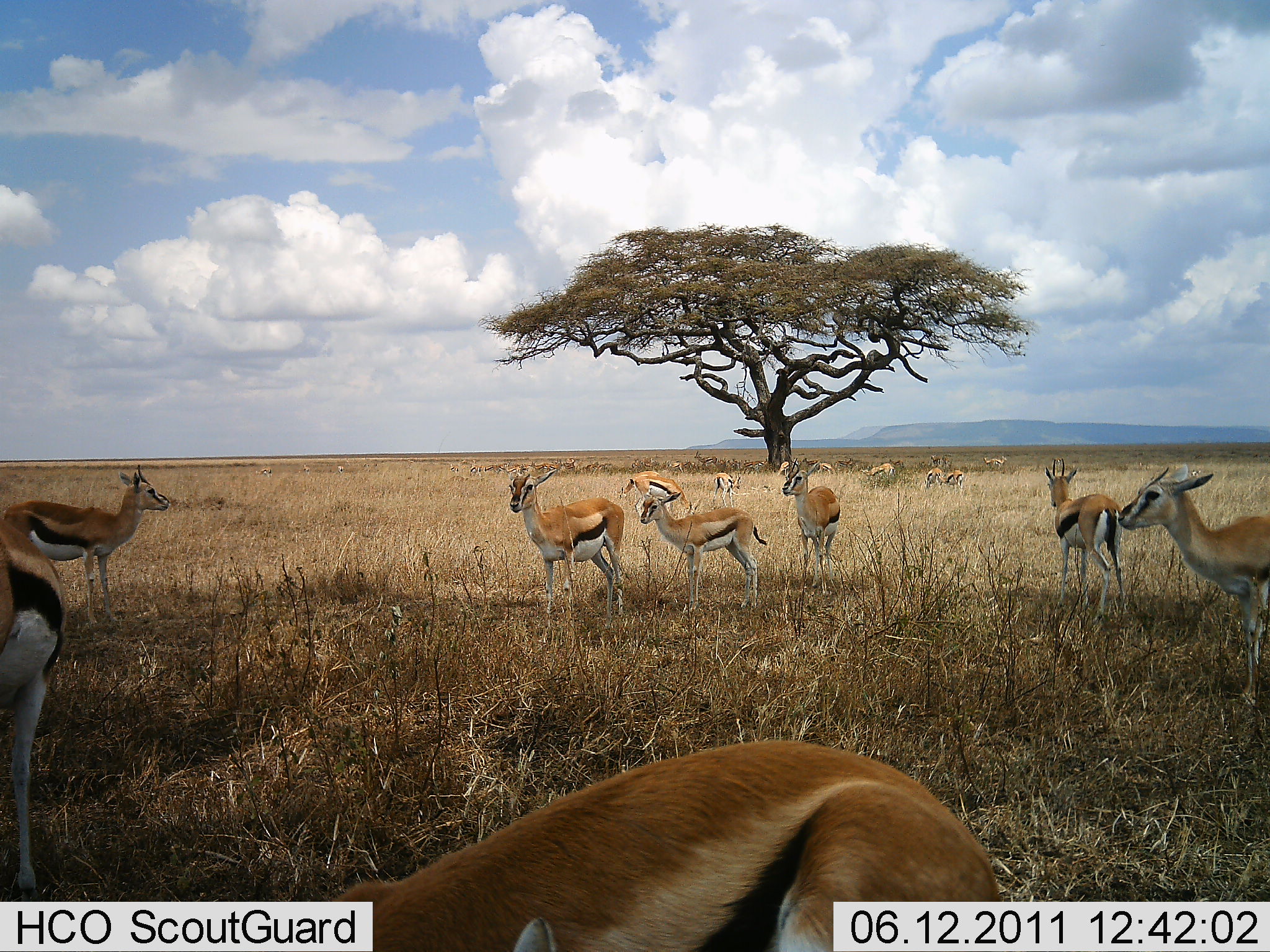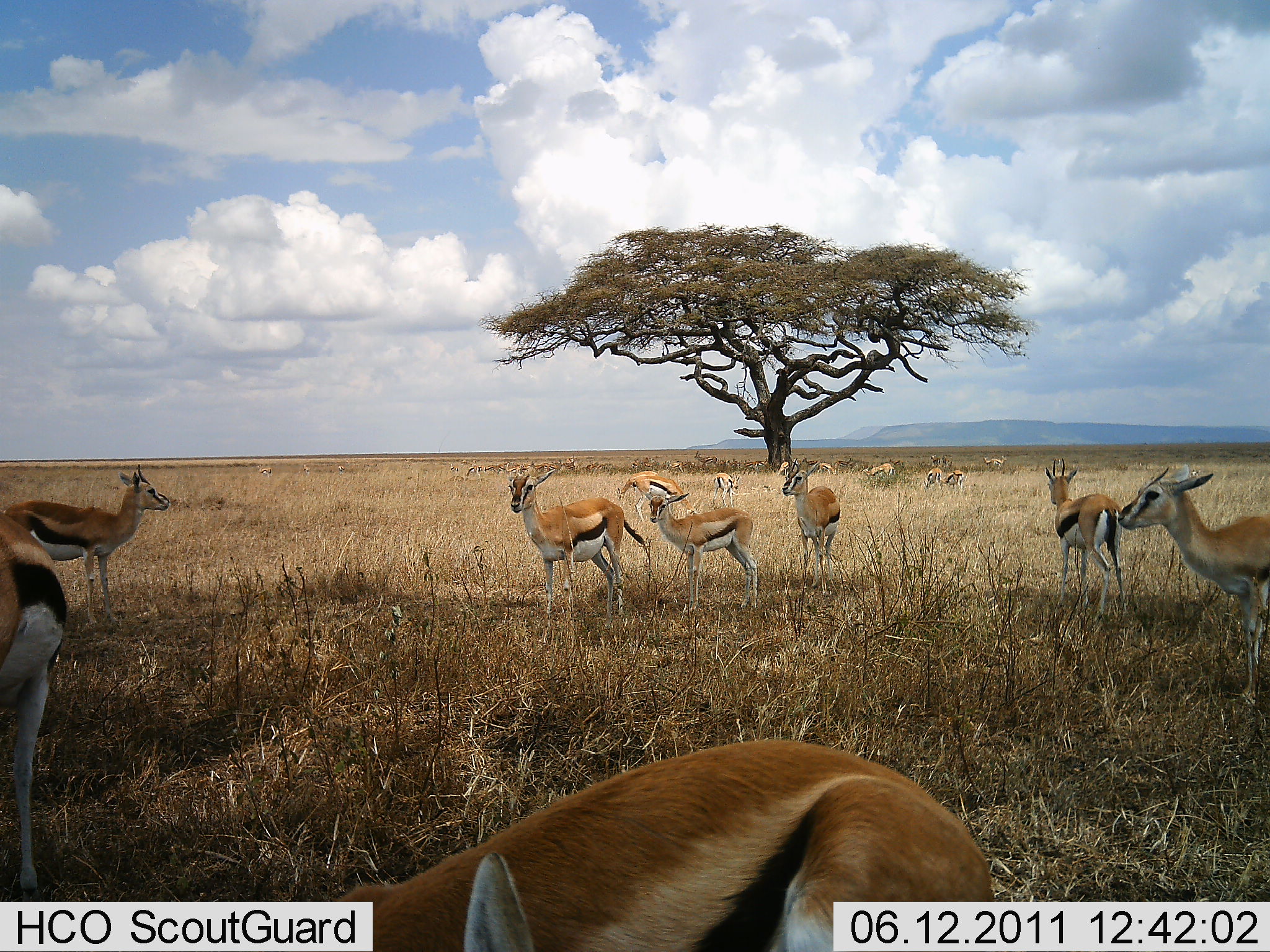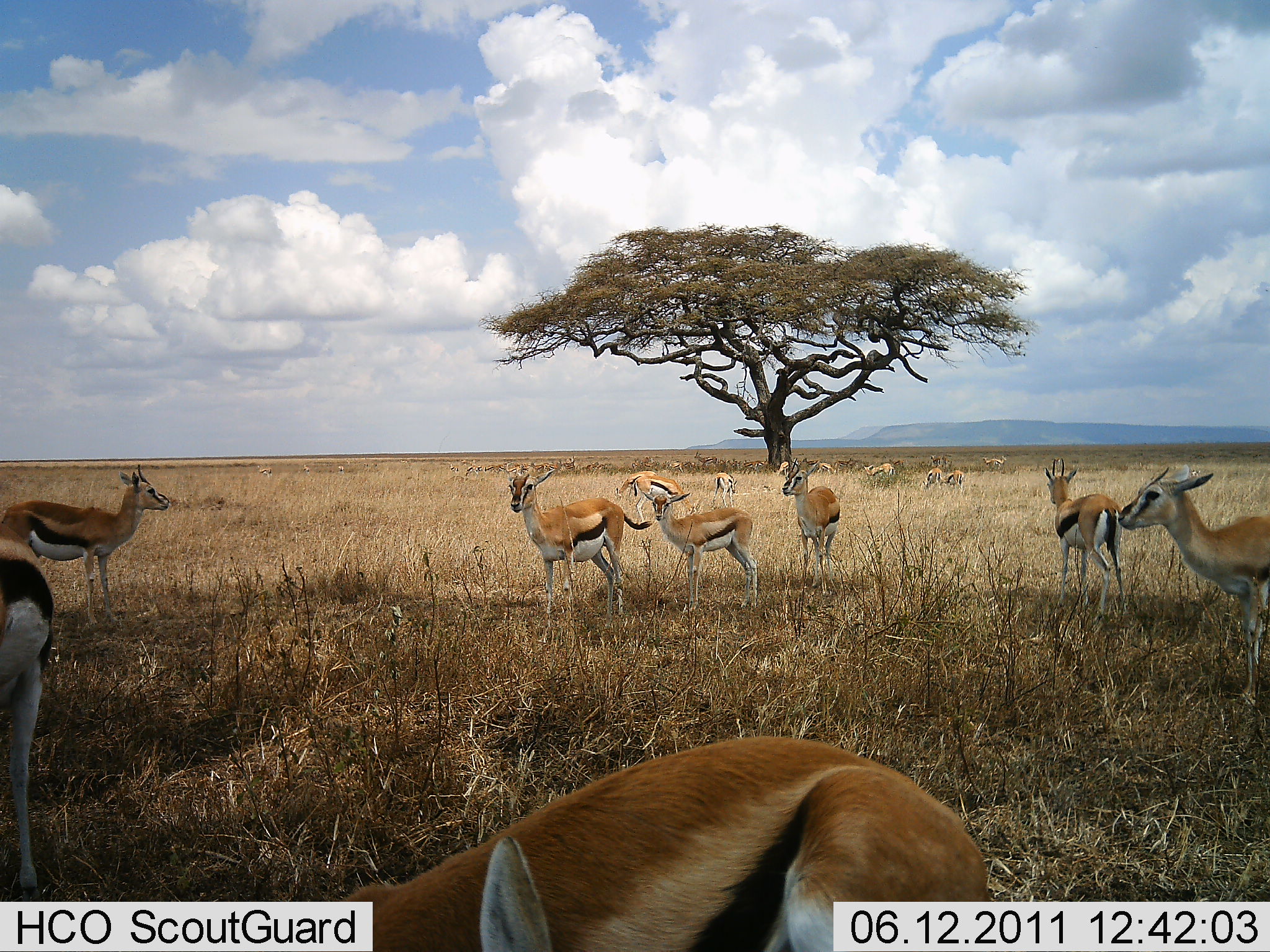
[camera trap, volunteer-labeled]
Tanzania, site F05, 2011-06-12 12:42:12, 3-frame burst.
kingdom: Animalia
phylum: Chordata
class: Mammalia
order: Artiodactyla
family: Bovidae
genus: Eudorcas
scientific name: Eudorcas thomsonii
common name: thomson's gazelle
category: gazellethomsons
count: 11-50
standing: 82%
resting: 18%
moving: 27%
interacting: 0%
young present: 0%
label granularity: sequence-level